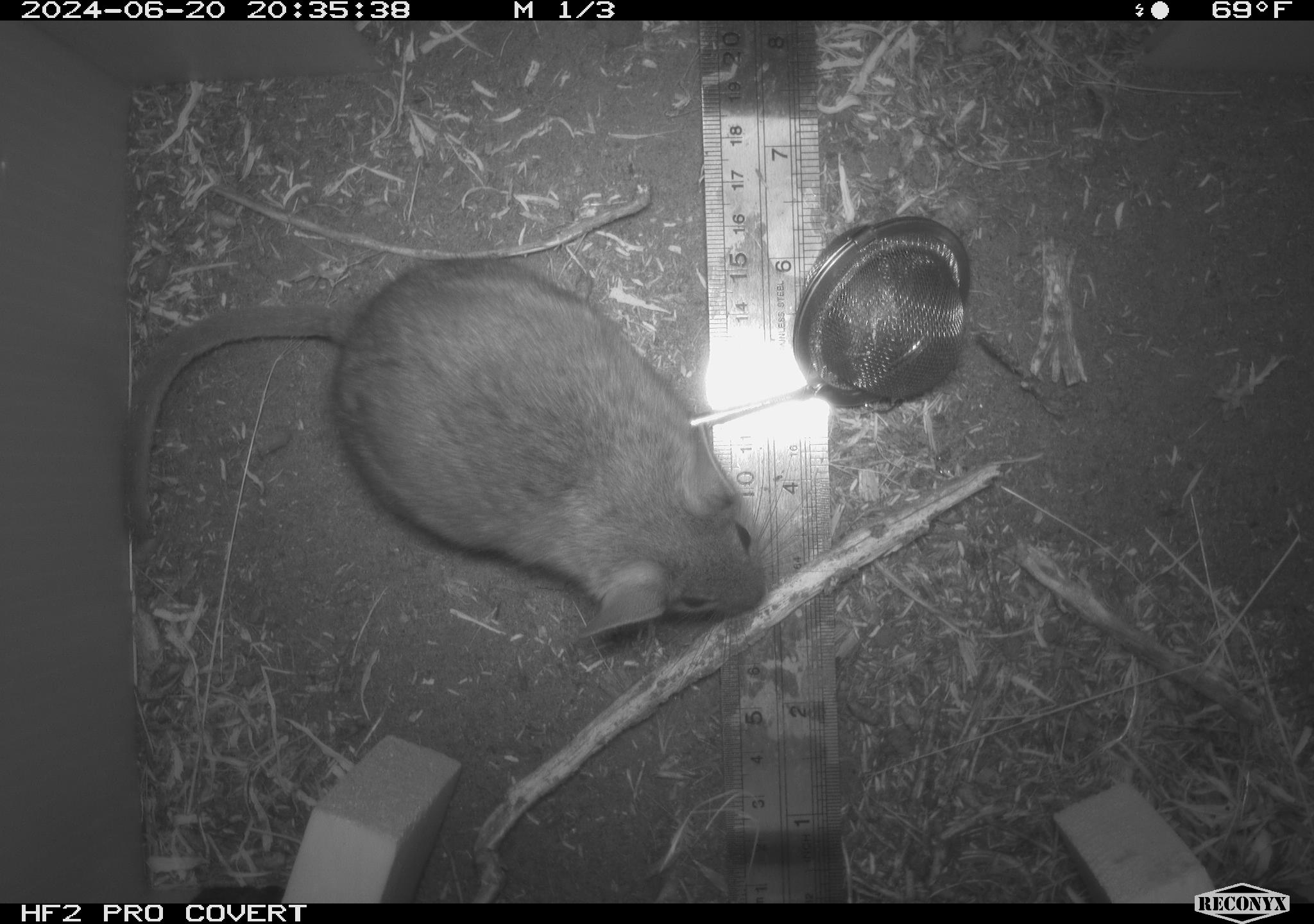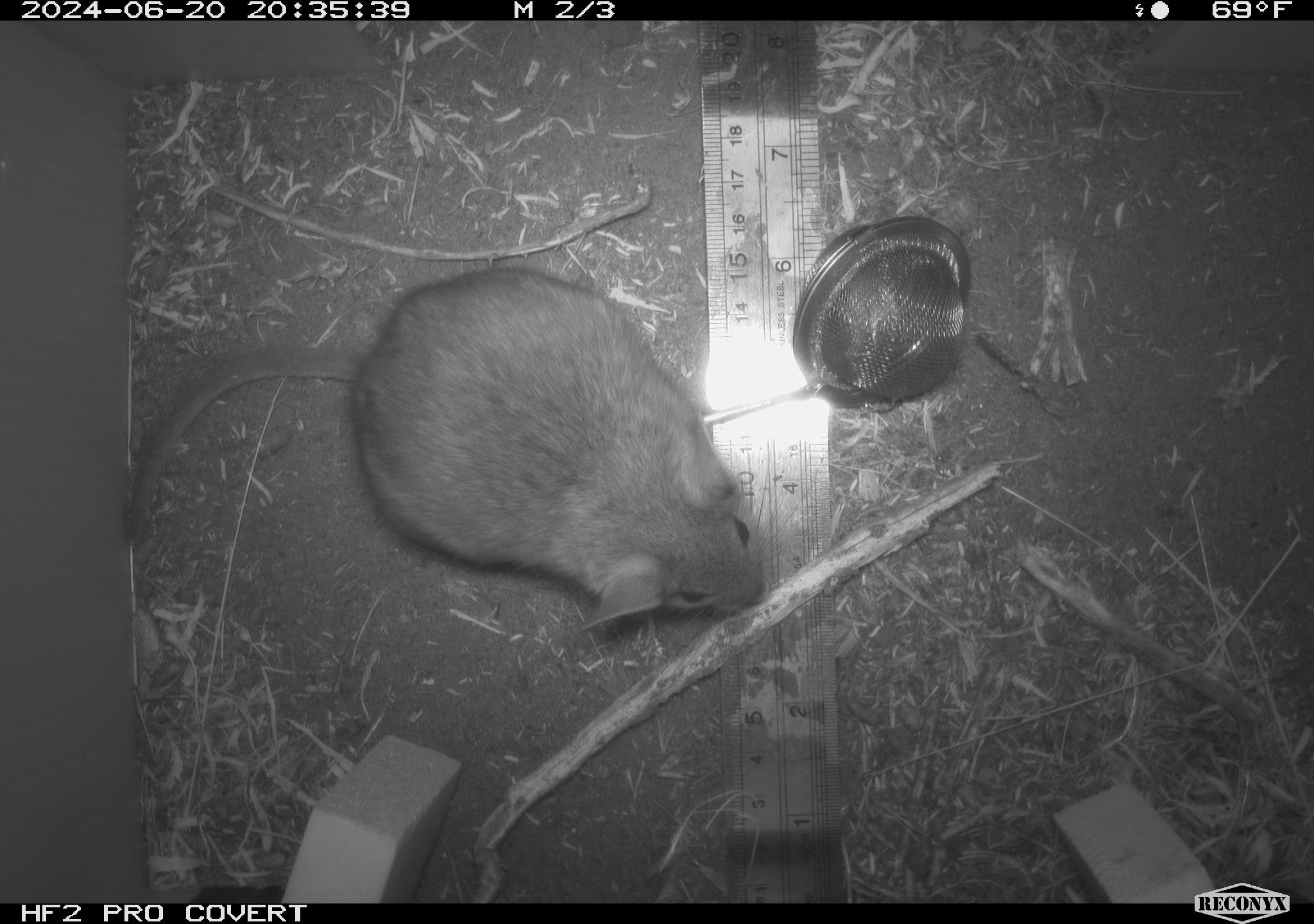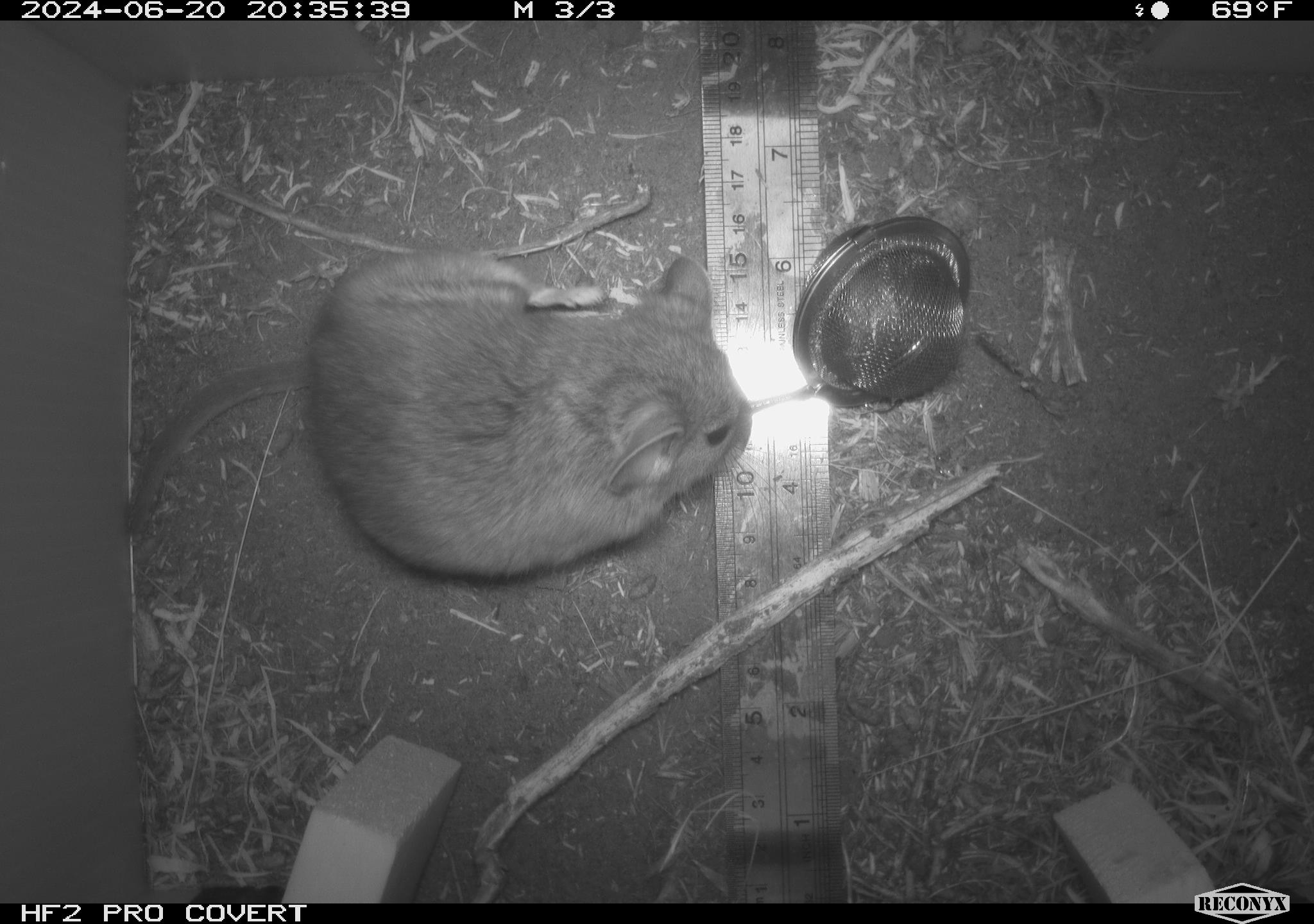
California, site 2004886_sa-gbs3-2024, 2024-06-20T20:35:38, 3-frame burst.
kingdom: Animalia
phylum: Chordata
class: Mammalia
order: Rodentia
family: Cricetidae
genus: Neotoma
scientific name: Neotoma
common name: pack rat or woodrat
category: neotoma species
Neotoma species (pack rat or woodrat) (Neotoma).